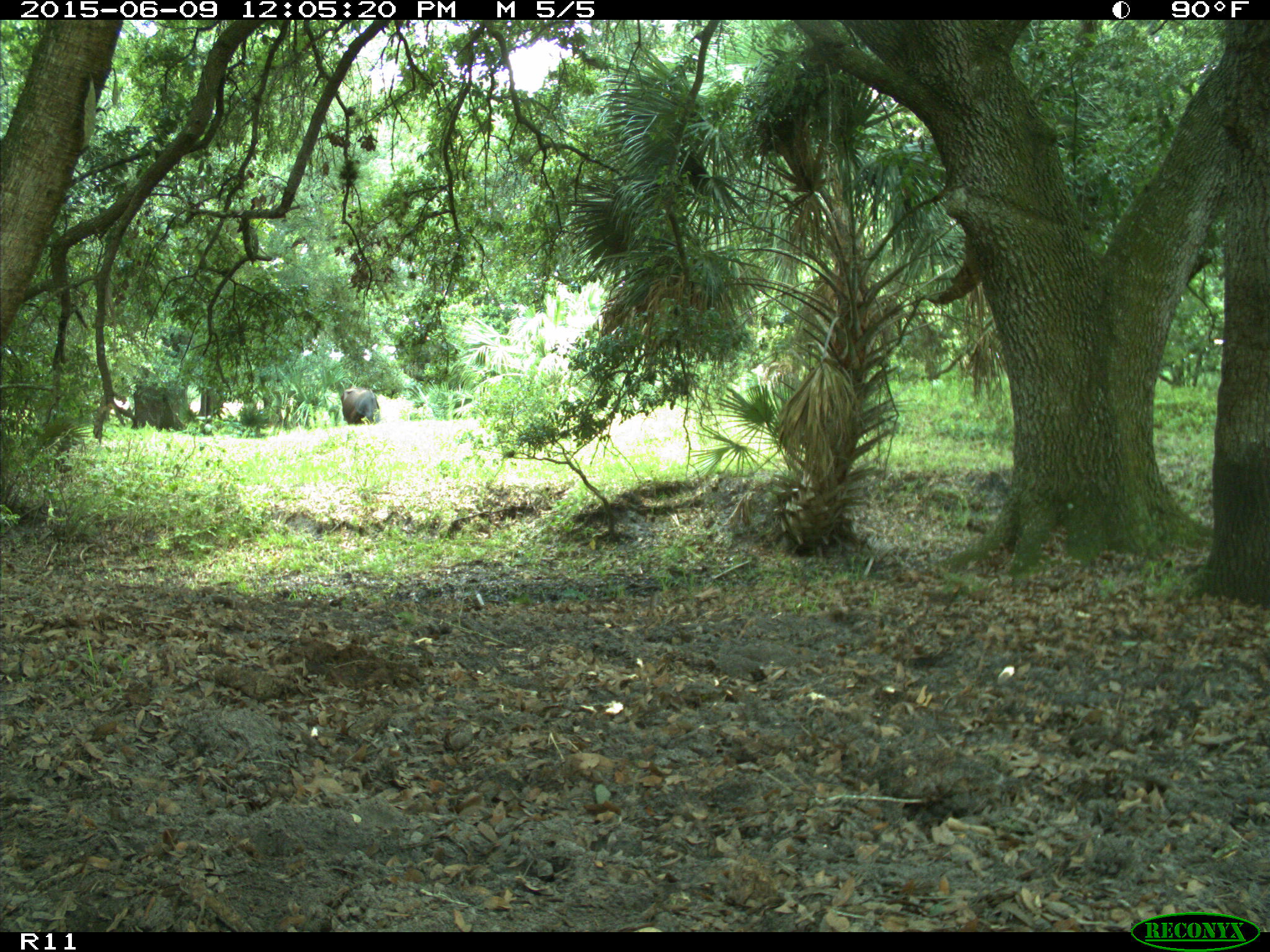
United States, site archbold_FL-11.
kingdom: Animalia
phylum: Chordata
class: Mammalia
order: Artiodactyla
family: Bovidae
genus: Bos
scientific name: Bos taurus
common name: domestic cow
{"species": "Bos taurus (domestic cow)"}